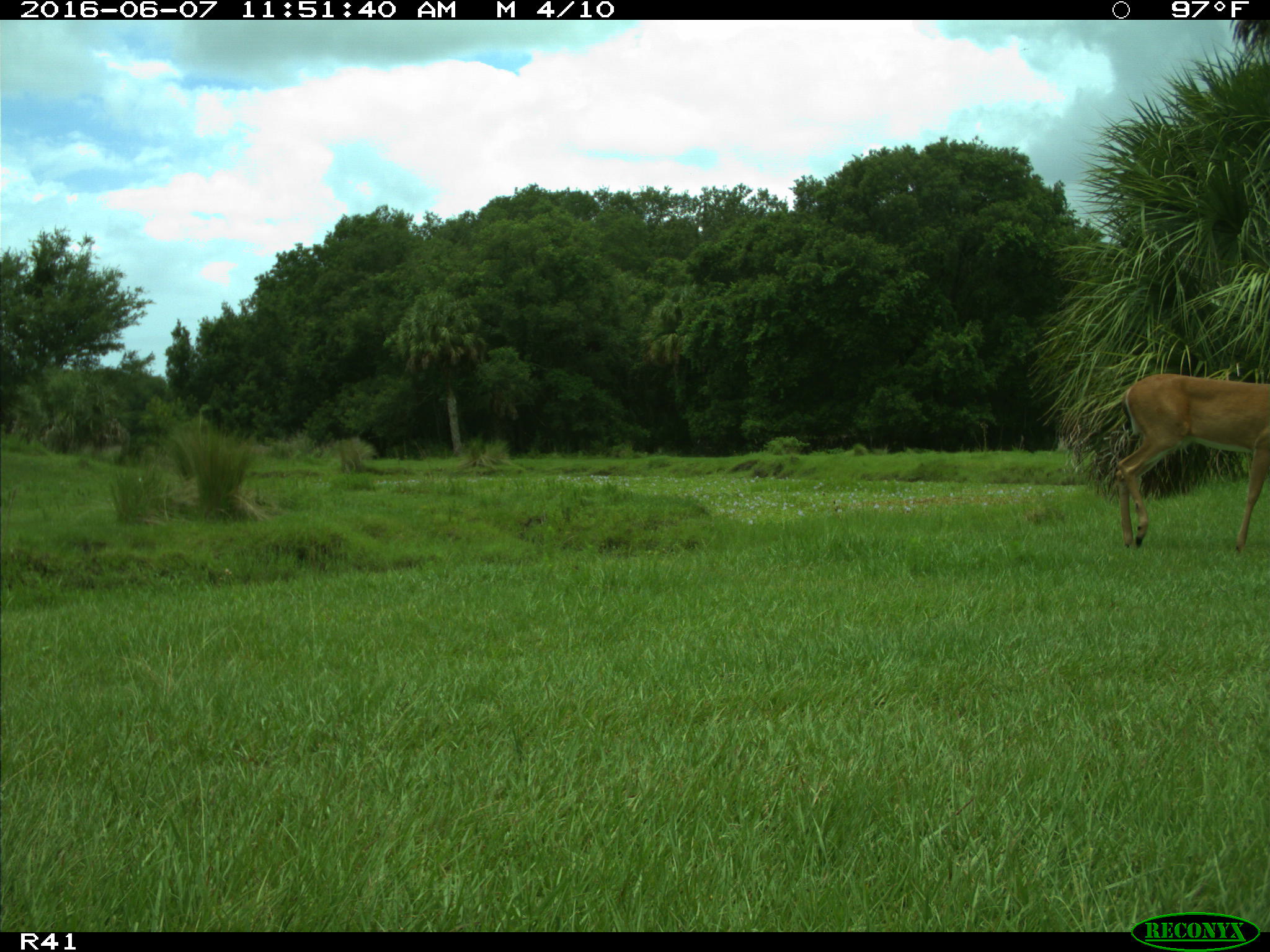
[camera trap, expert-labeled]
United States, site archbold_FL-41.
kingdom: Animalia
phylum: Chordata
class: Mammalia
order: Artiodactyla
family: Cervidae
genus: Odocoileus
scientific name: Odocoileus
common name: deer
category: unidentified deer